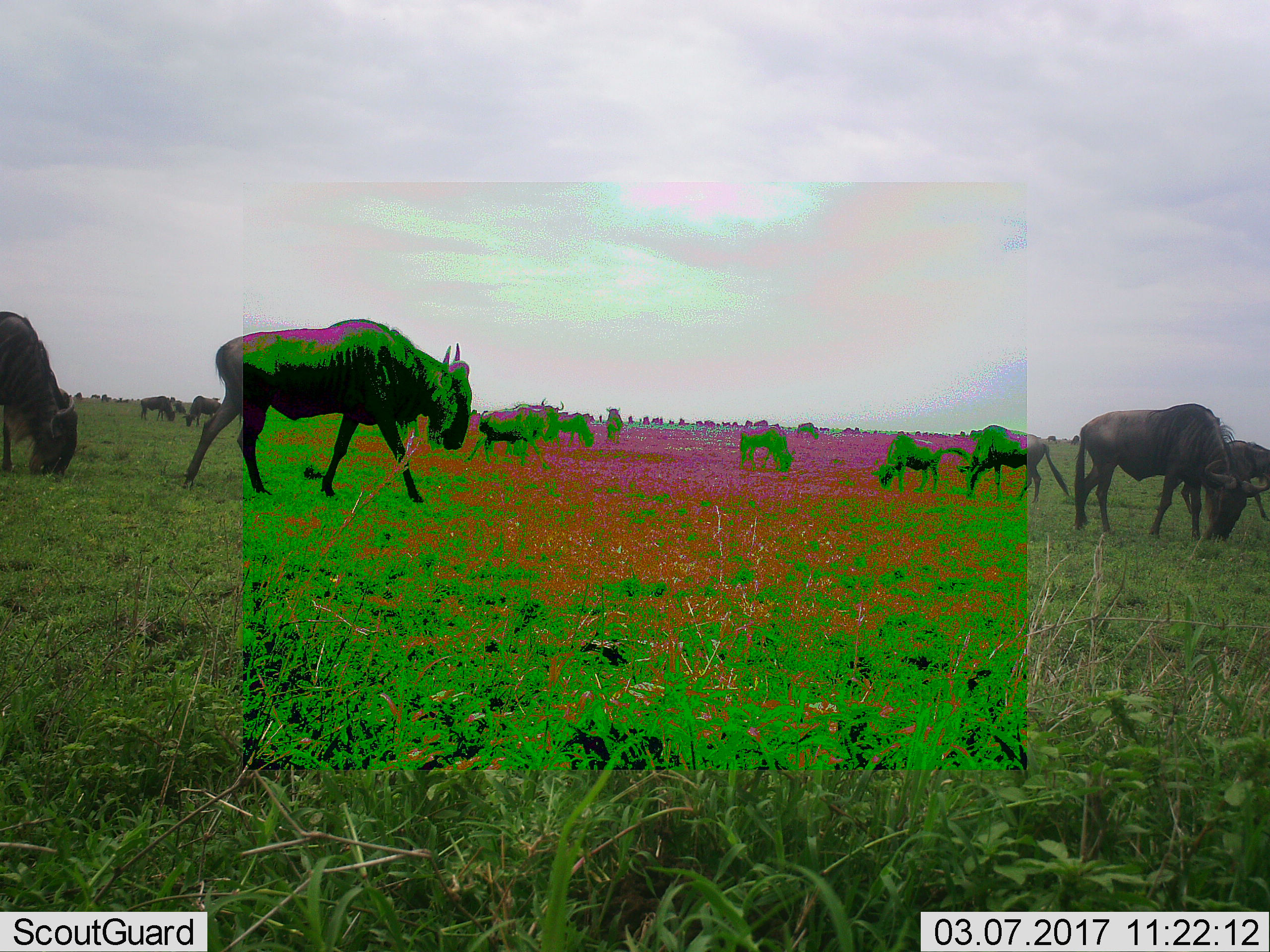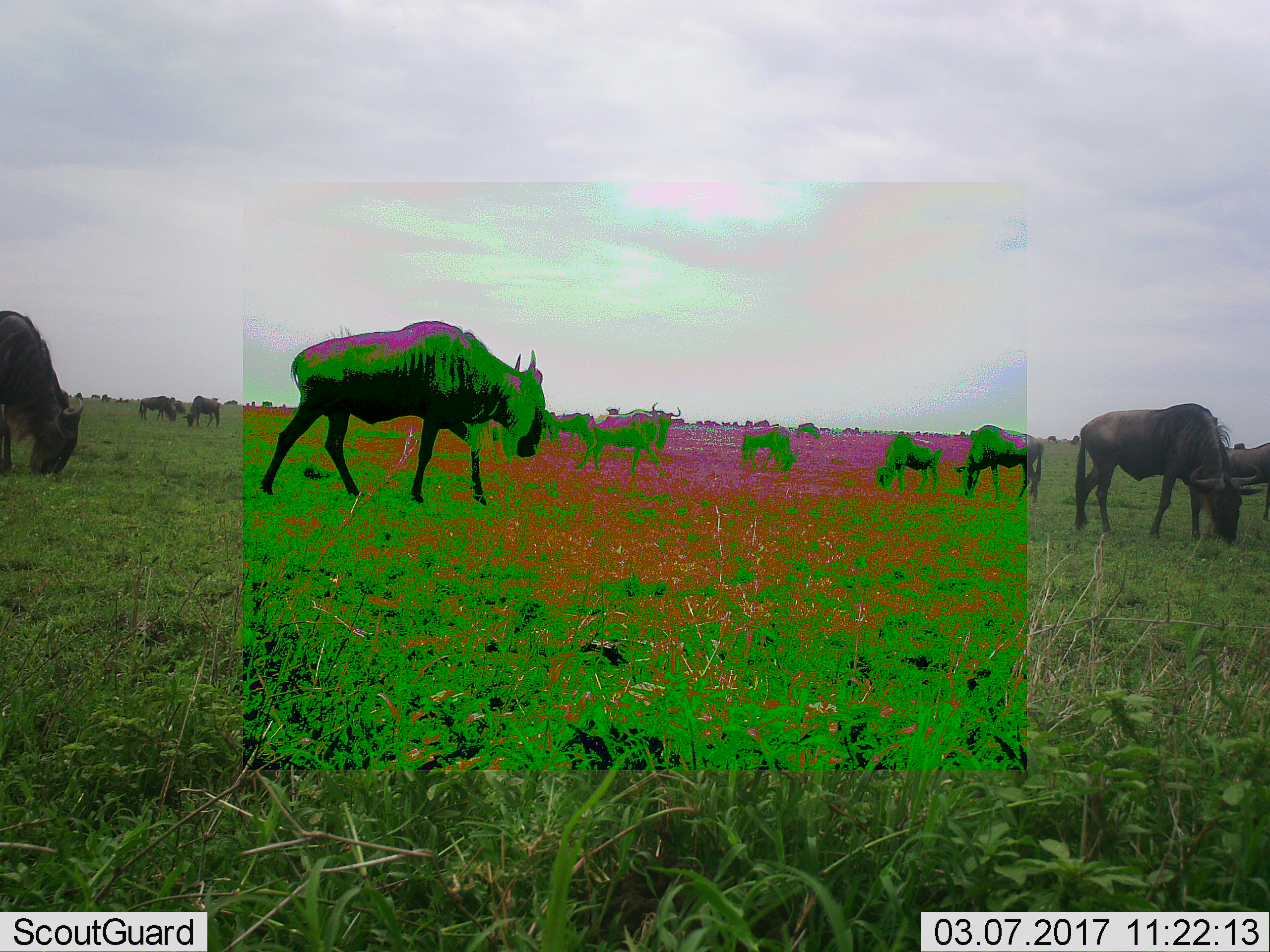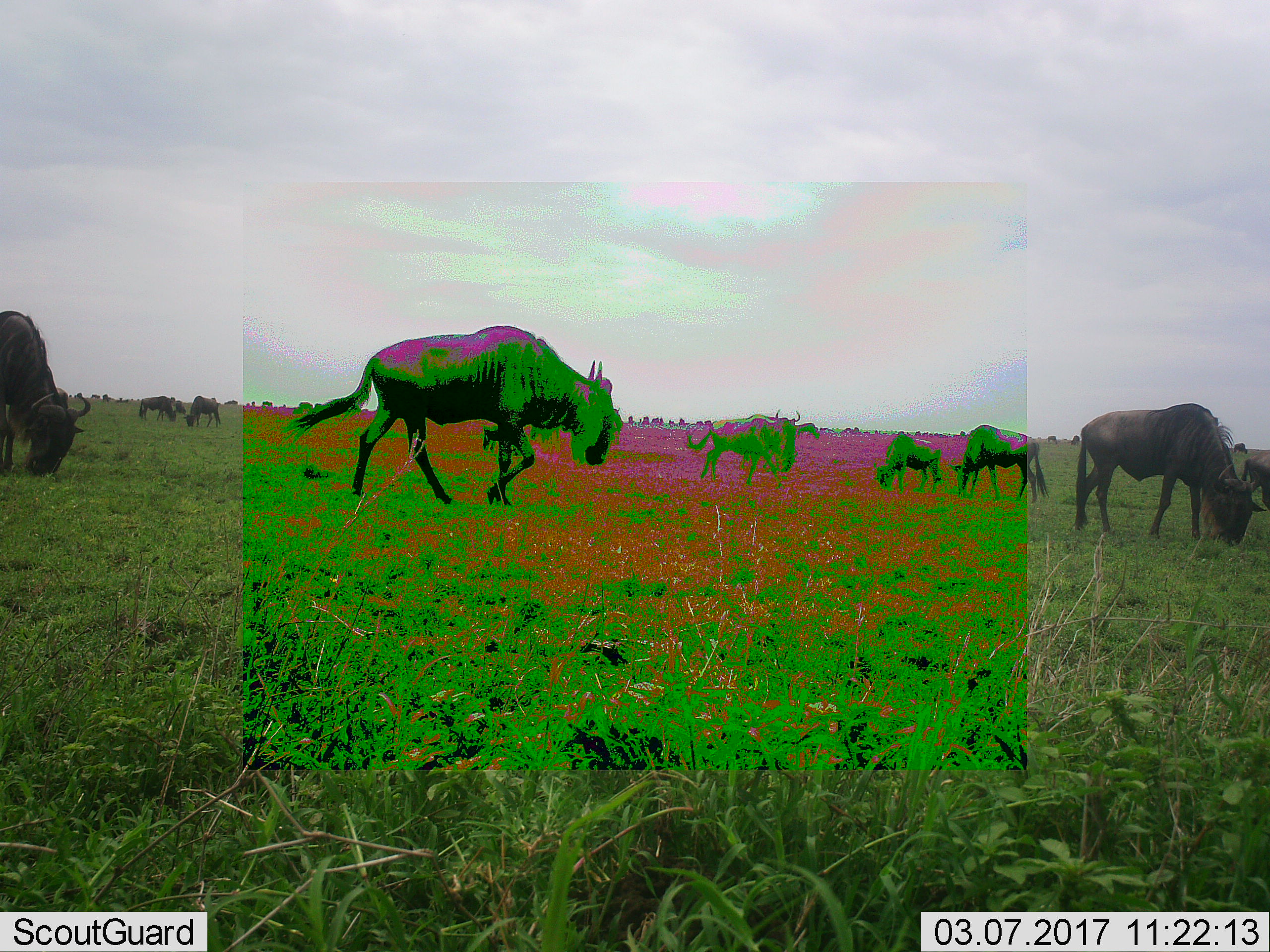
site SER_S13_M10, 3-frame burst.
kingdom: Animalia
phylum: Chordata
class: Mammalia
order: Artiodactyla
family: Bovidae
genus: Connochaetes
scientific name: Connochaetes taurinus taurinus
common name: blue wildebeest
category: wildebeestblue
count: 11-50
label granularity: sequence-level